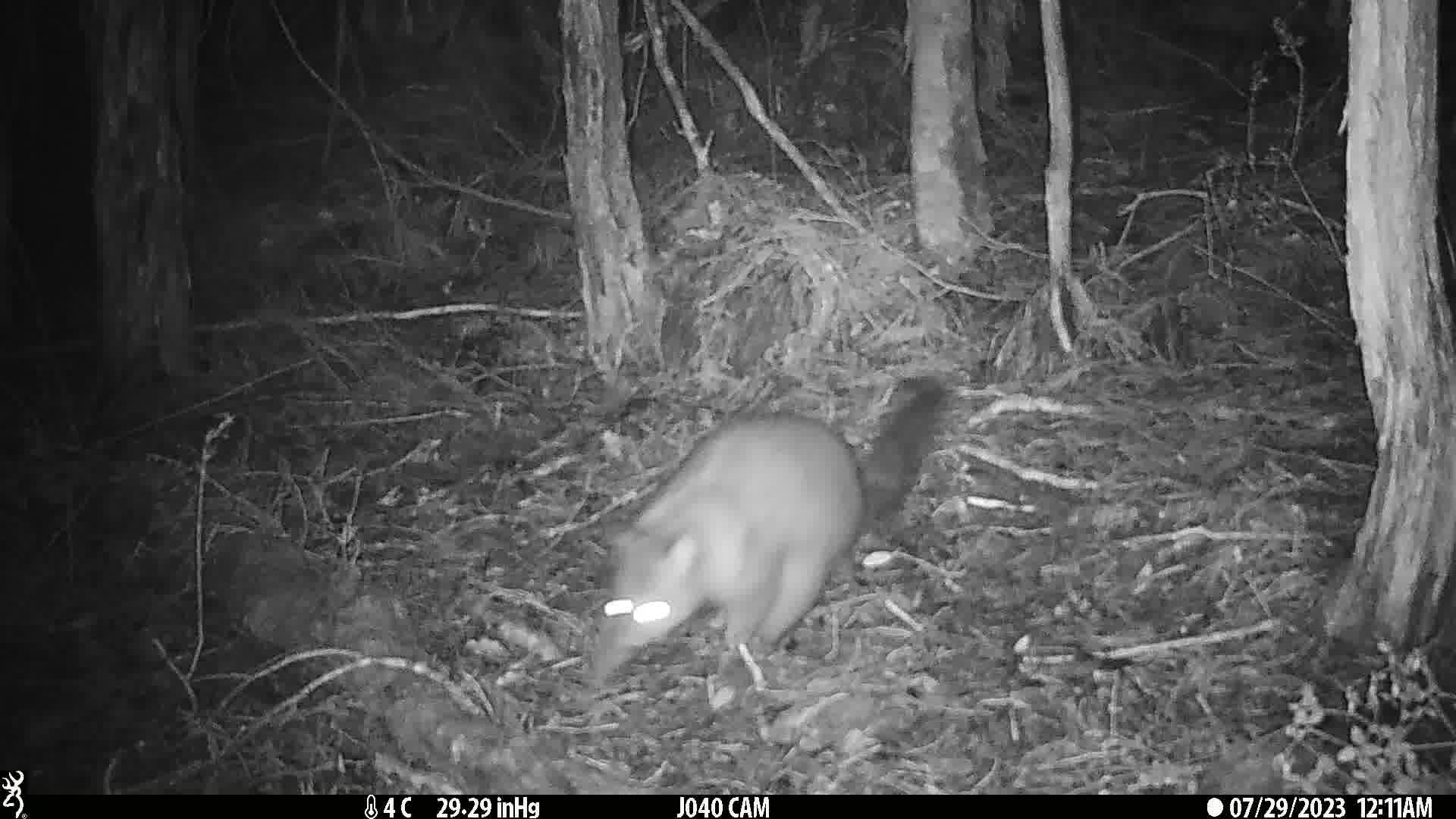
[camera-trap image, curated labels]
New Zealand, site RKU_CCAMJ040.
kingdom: Animalia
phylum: Chordata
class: Mammalia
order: Diprotodontia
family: Phalangeridae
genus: Trichosurus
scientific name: Trichosurus vulpecula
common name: common brushtail possum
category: possum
Possum (common brushtail possum) (Trichosurus vulpecula).